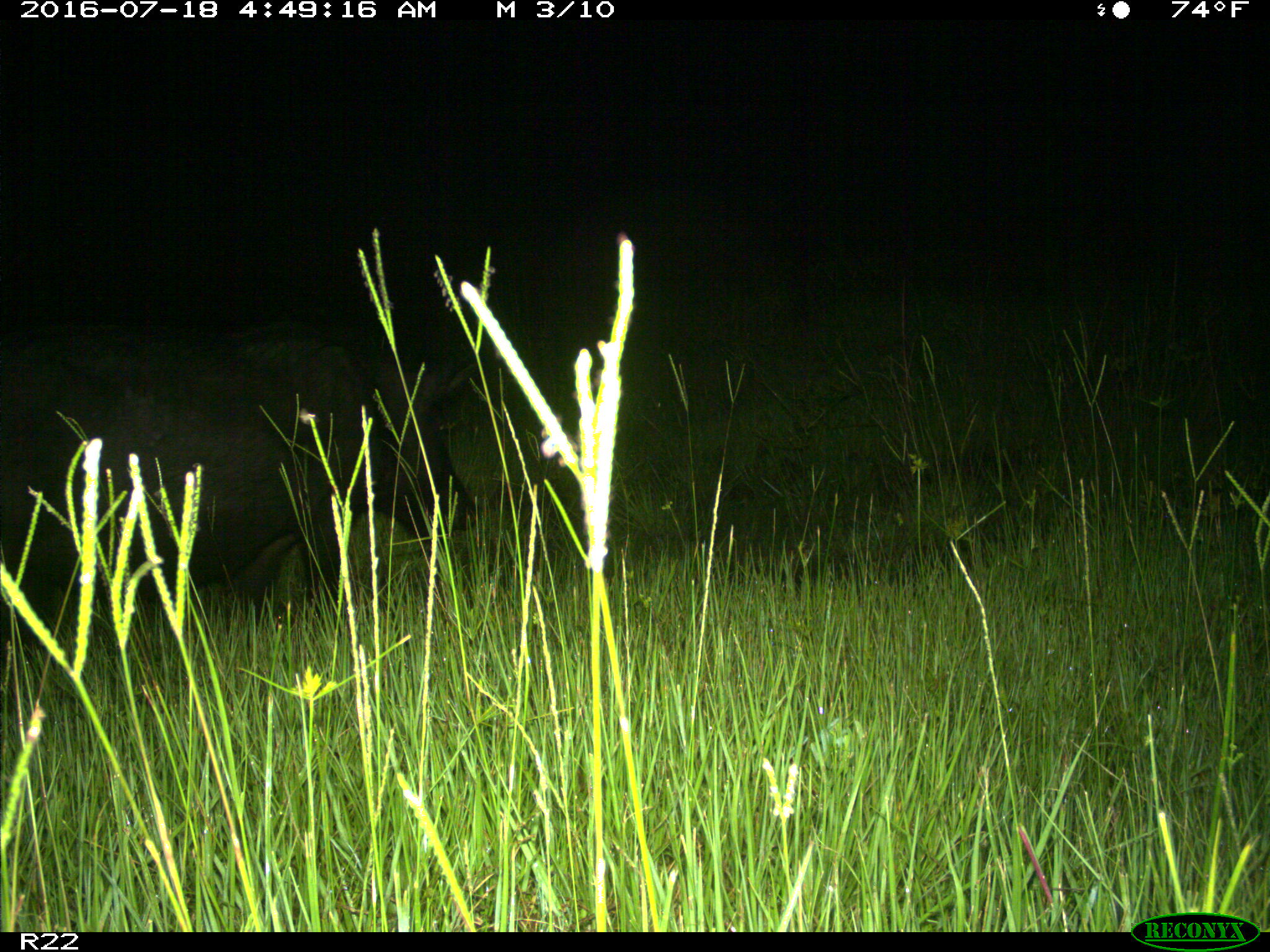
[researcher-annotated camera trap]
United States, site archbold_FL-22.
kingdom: Animalia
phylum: Chordata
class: Mammalia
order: Artiodactyla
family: Suidae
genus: Sus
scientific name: Sus scrofa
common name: wild boar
Sus scrofa (wild boar).